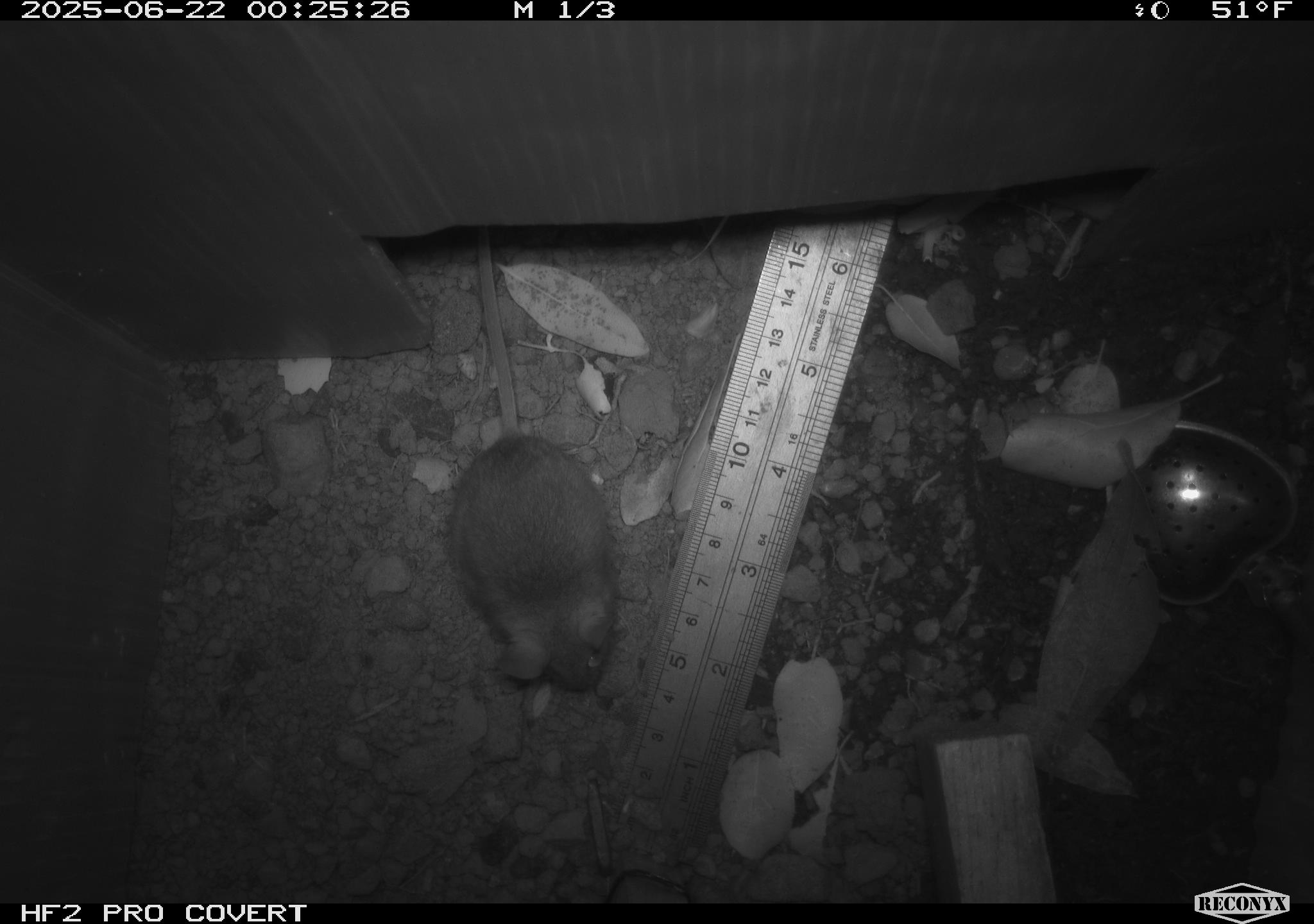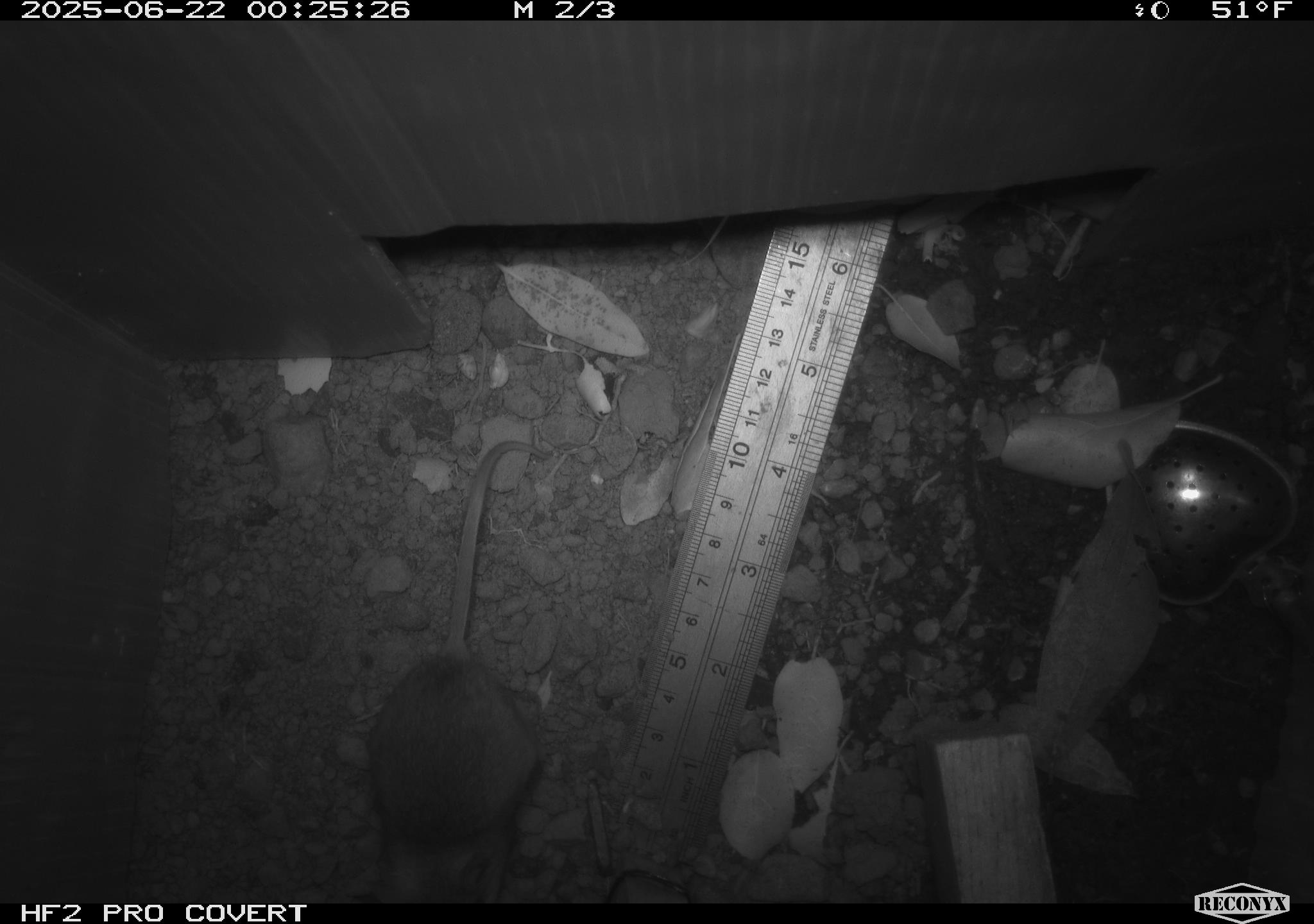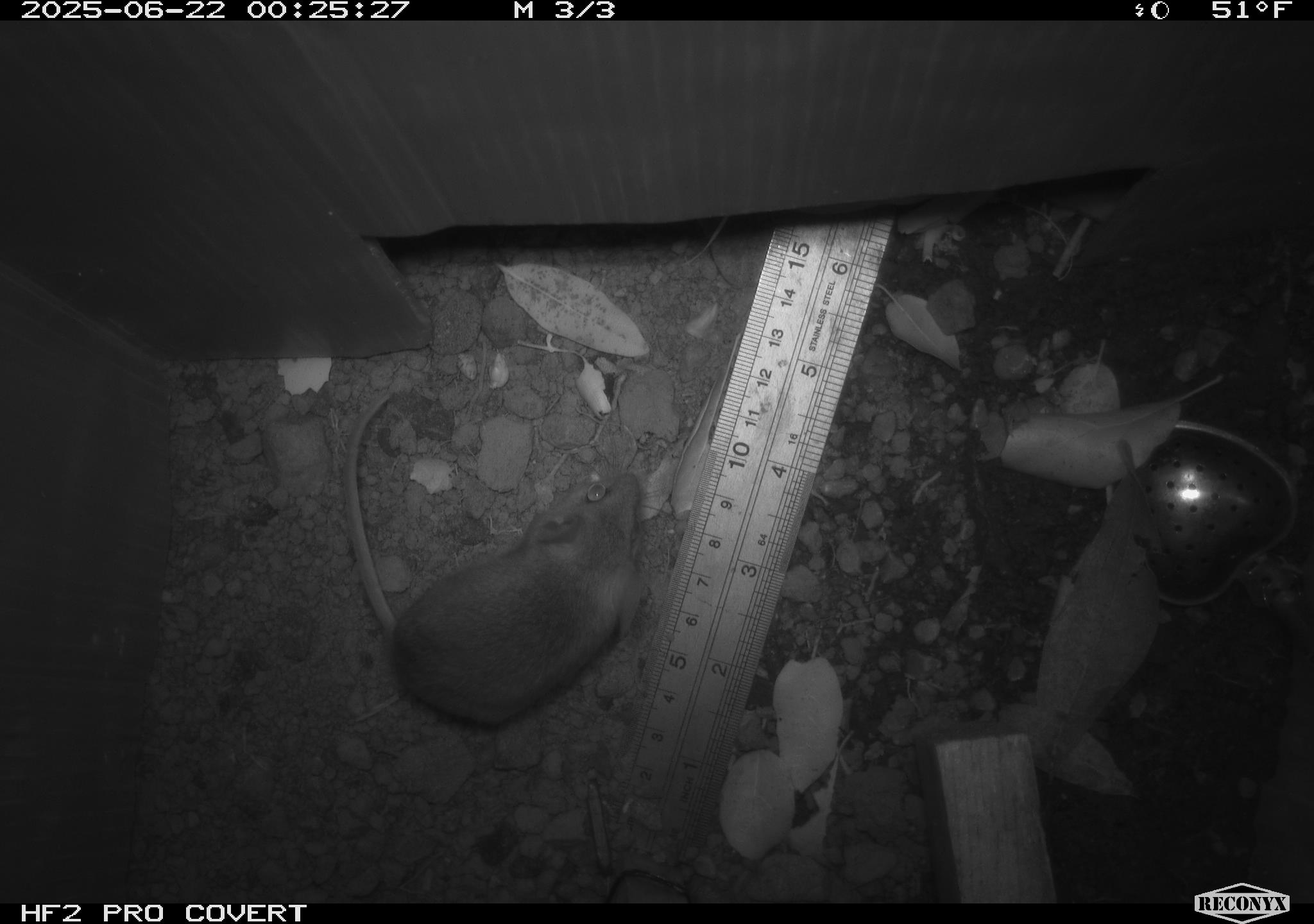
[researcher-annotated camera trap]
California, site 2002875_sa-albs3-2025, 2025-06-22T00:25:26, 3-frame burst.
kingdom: Animalia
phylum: Chordata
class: Mammalia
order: Rodentia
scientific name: Rodentia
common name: mouse species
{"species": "mouse species (Rodentia)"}